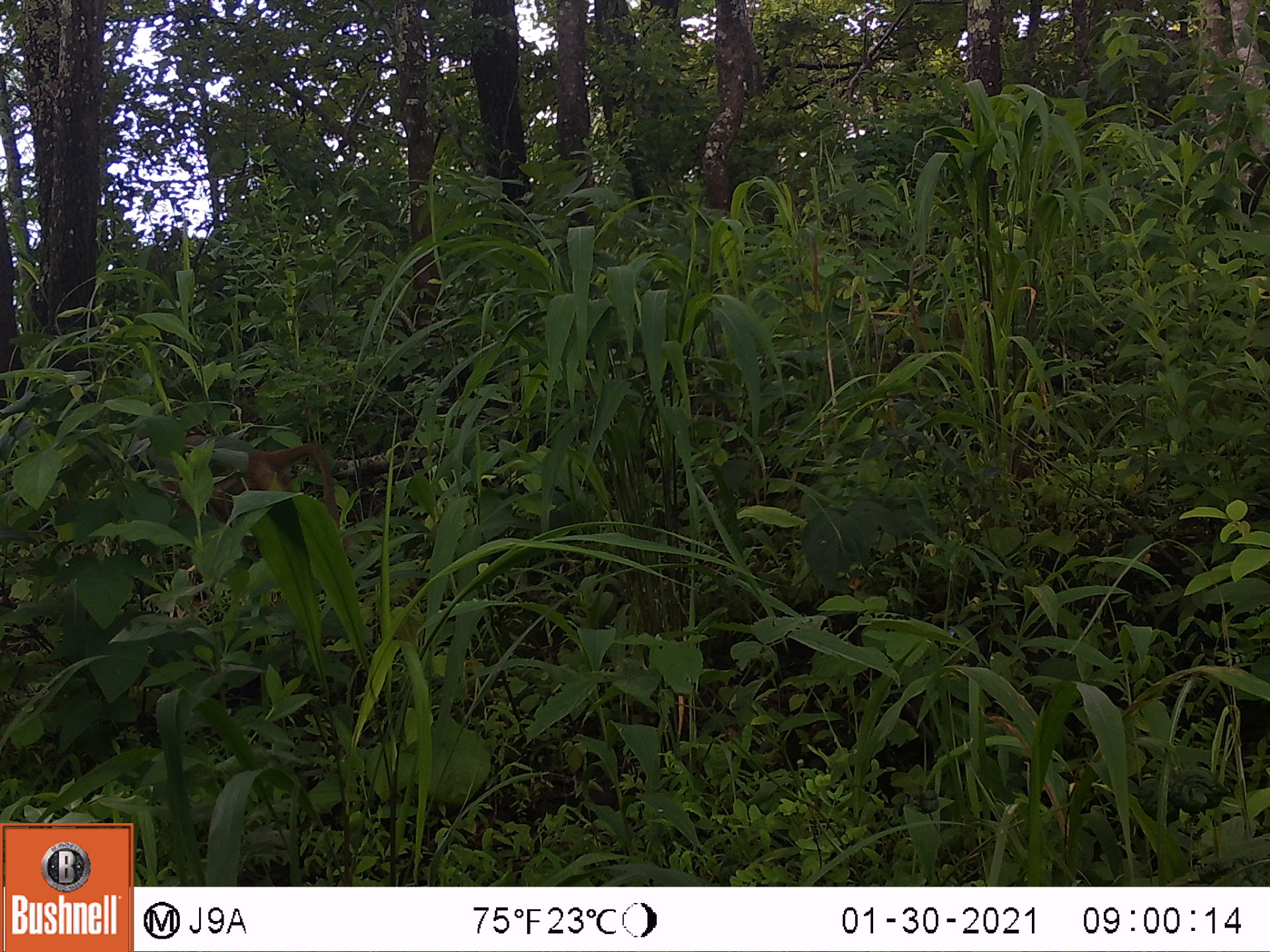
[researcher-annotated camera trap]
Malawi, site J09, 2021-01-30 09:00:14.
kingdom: Animalia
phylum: Chordata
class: Mammalia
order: Primates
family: Cercopithecidae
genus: Papio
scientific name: Papio cynocephalus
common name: yellow baboon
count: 1